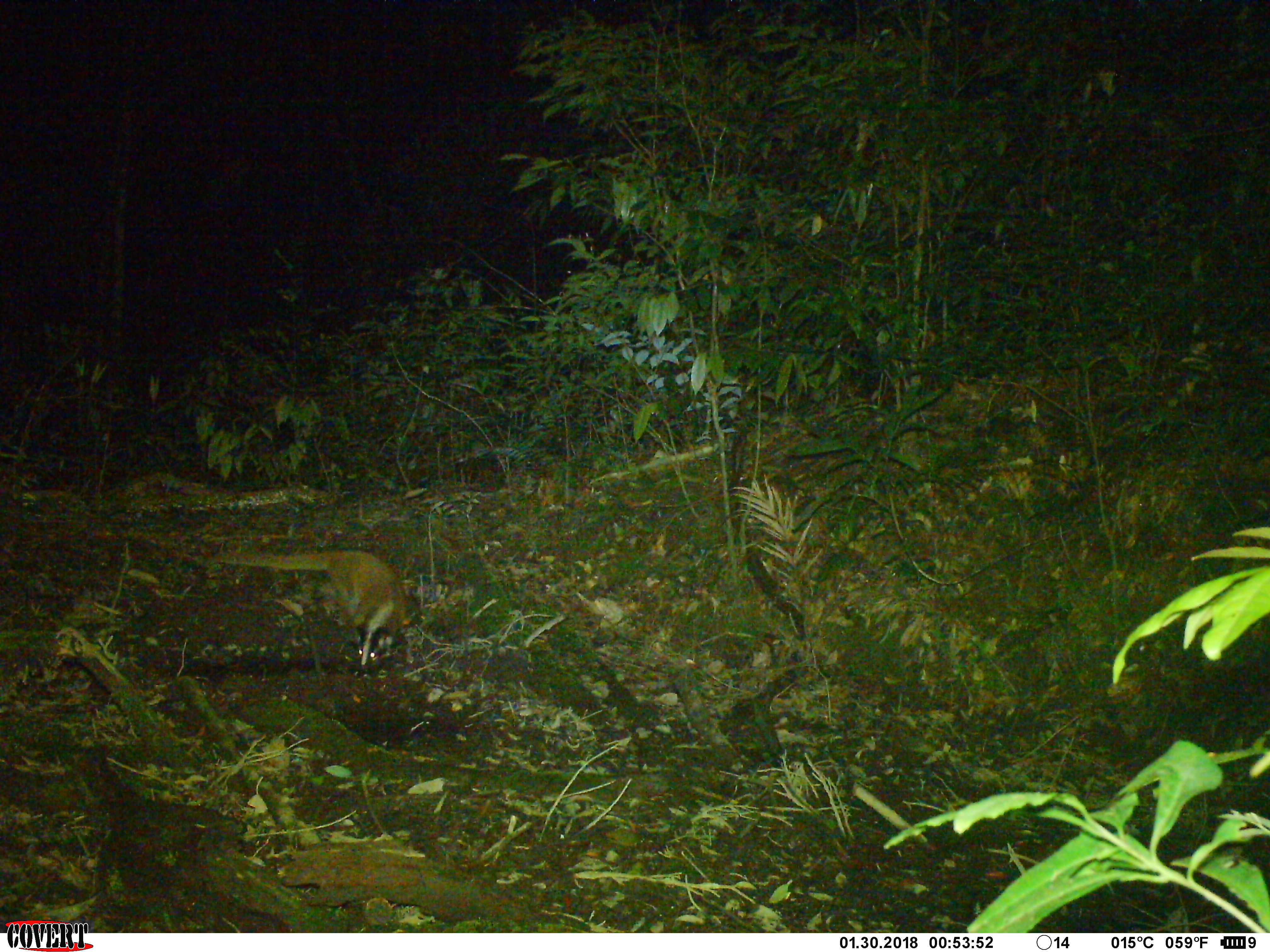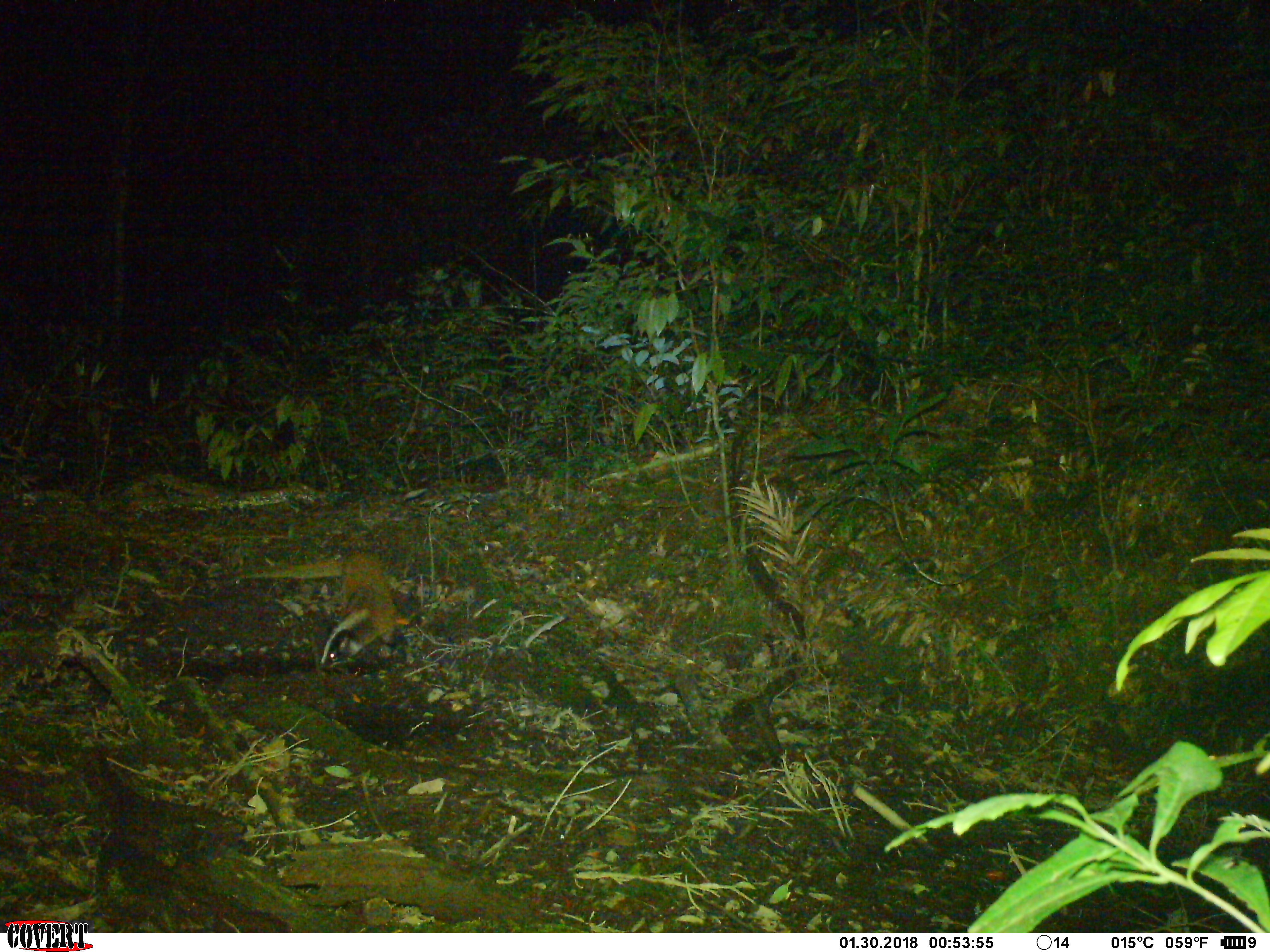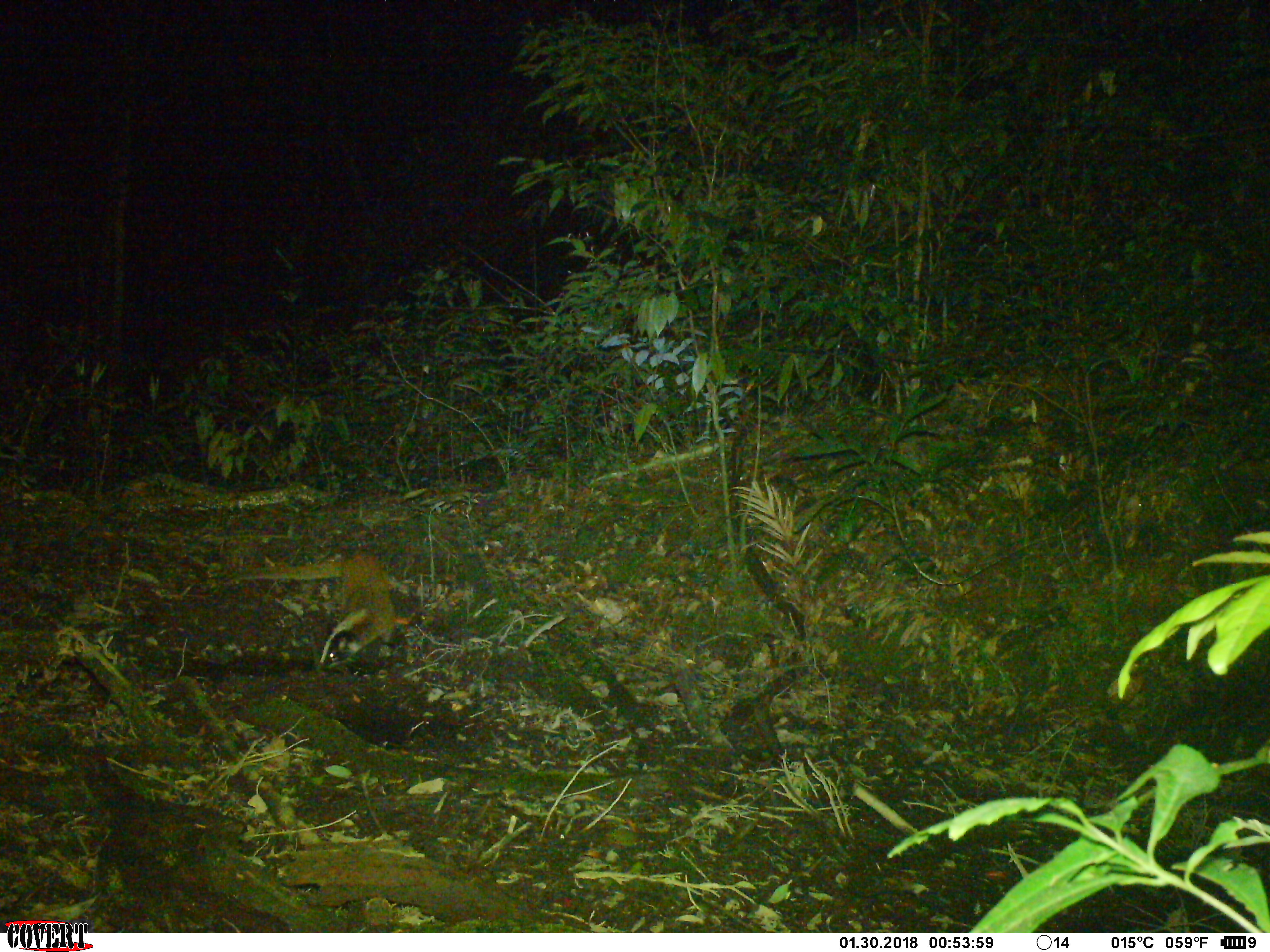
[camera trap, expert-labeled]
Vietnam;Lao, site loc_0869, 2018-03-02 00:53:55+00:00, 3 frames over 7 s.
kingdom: Animalia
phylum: Chordata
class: Mammalia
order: Carnivora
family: Viverridae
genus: Paguma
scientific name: Paguma larvata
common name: masked palm civet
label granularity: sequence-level